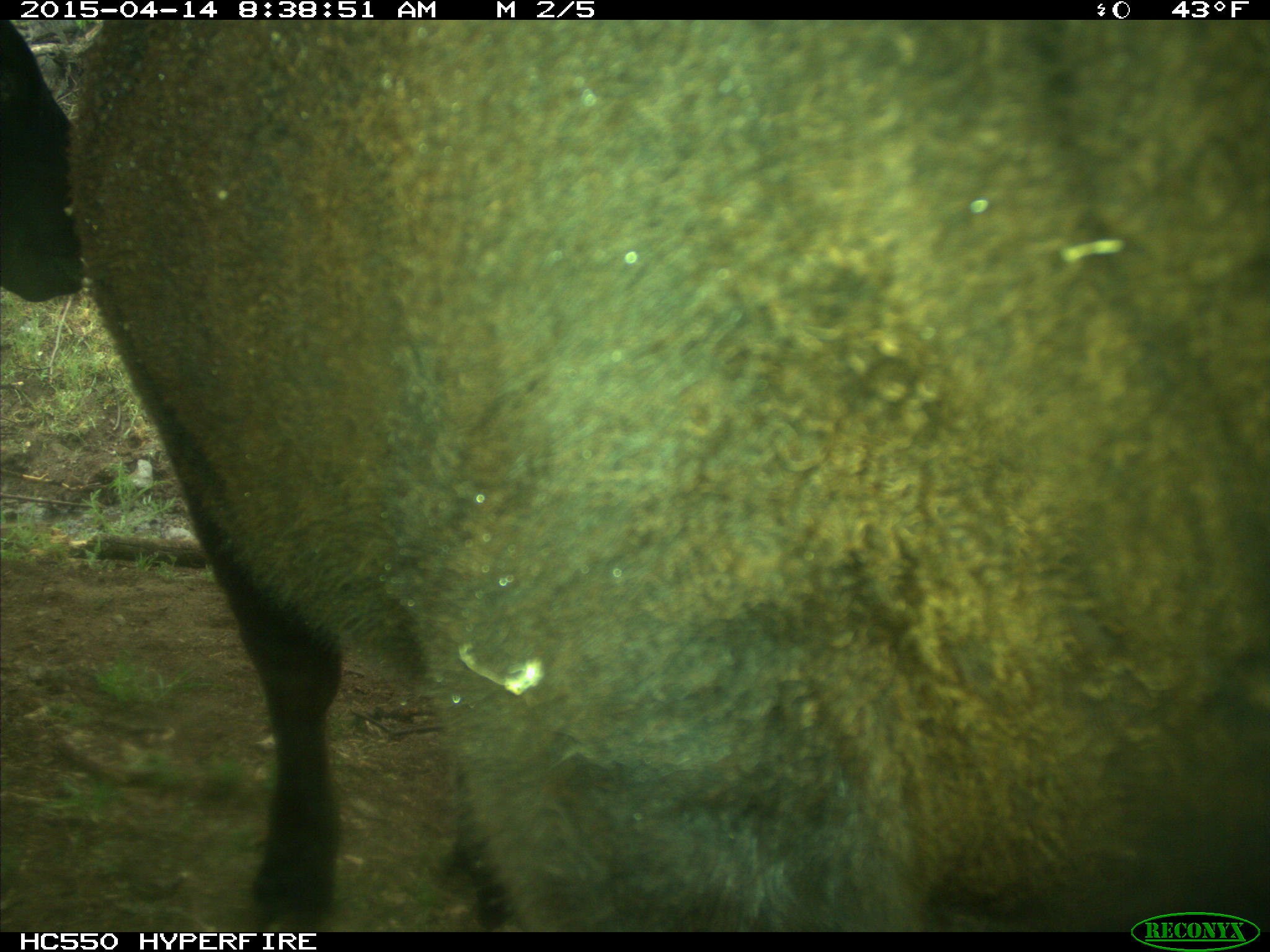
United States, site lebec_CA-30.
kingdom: Animalia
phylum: Chordata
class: Mammalia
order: Artiodactyla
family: Bovidae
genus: Bos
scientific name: Bos taurus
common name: domestic cow